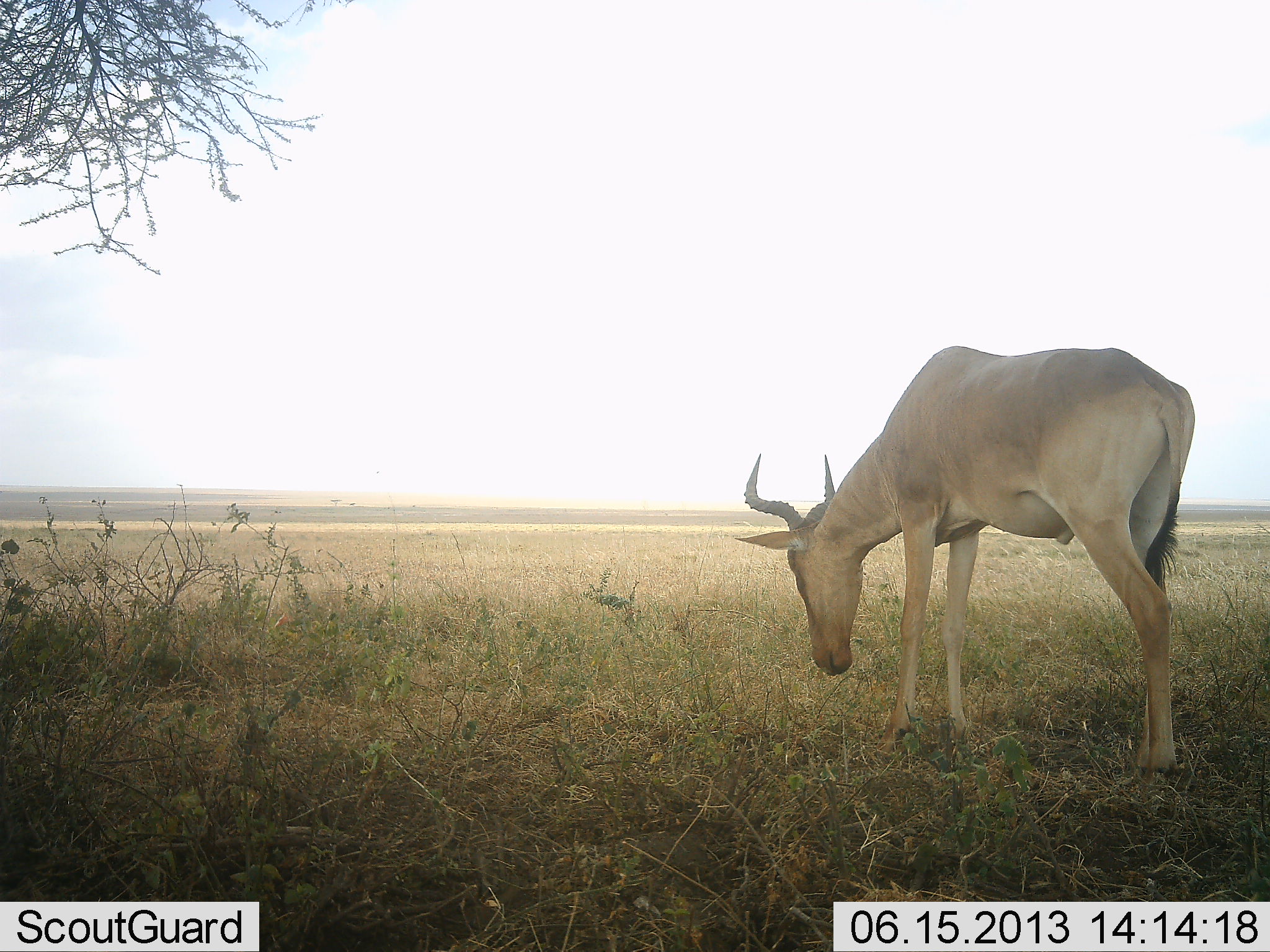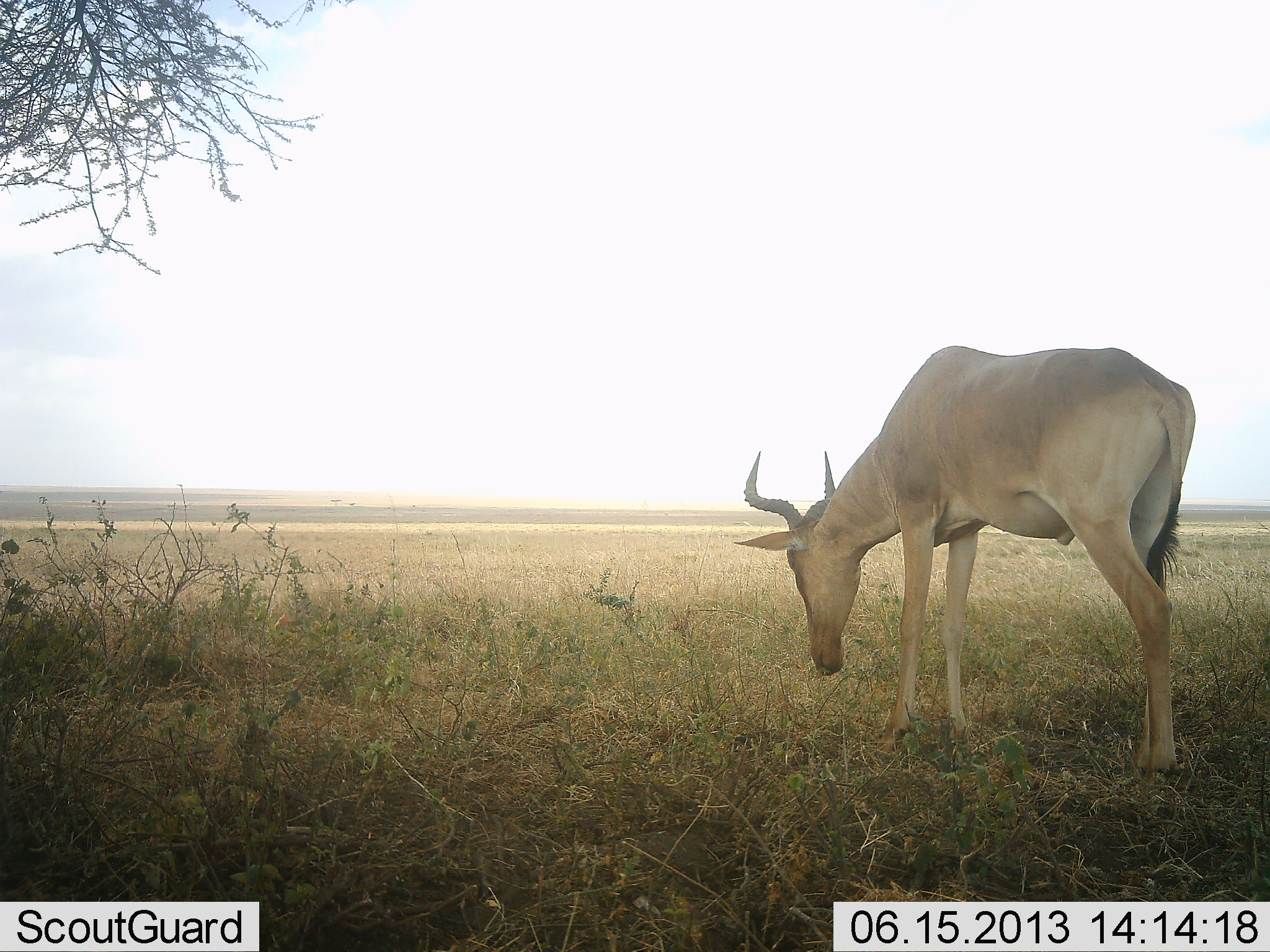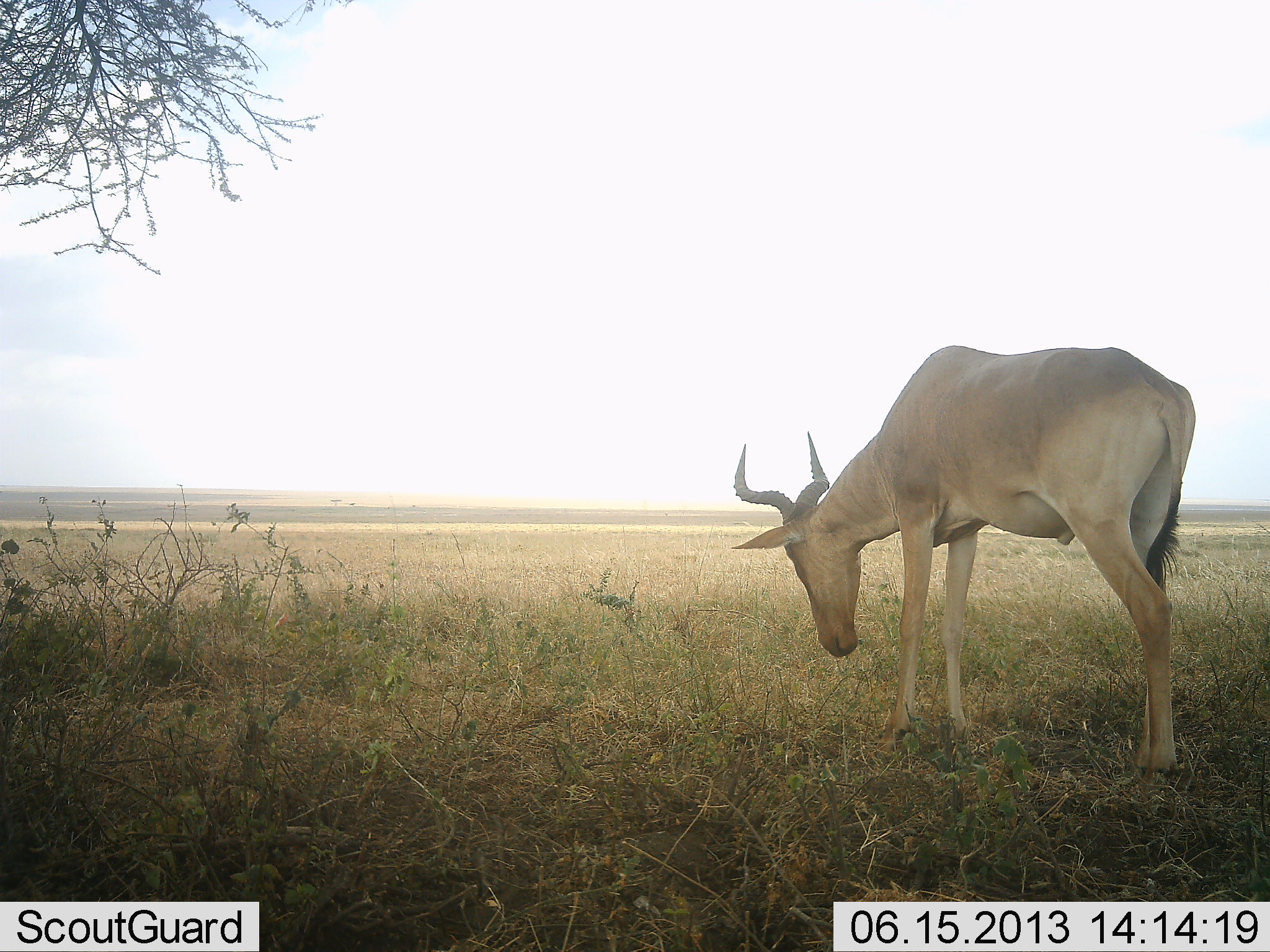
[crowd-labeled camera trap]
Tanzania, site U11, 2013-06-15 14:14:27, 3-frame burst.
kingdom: Animalia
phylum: Chordata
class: Mammalia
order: Artiodactyla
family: Bovidae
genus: Alcelaphus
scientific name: Alcelaphus buselaphus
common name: hartebeest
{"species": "hartebeest (Alcelaphus buselaphus)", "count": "1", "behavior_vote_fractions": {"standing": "40%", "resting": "0%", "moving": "0%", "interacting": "0%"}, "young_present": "0%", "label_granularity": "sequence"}